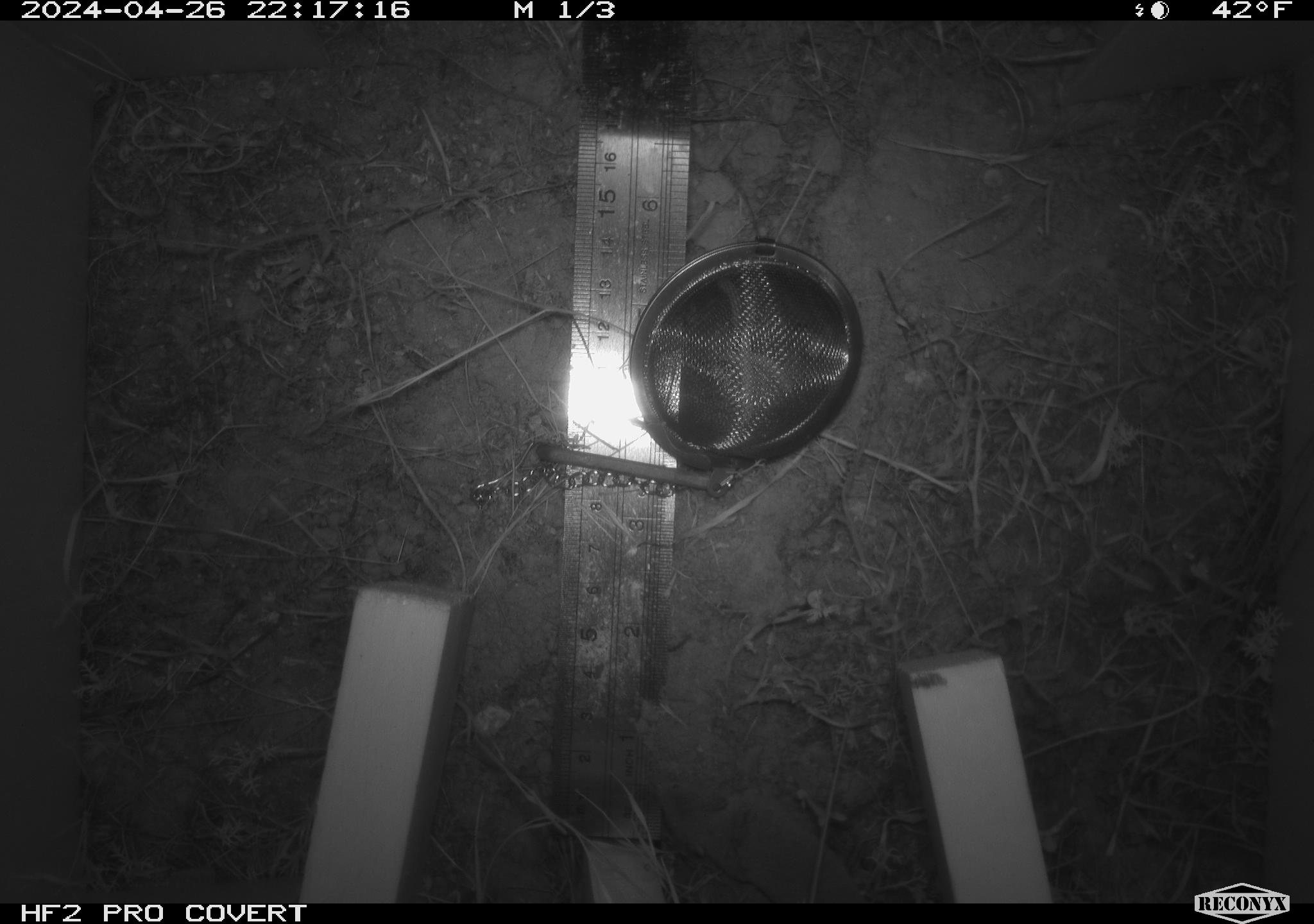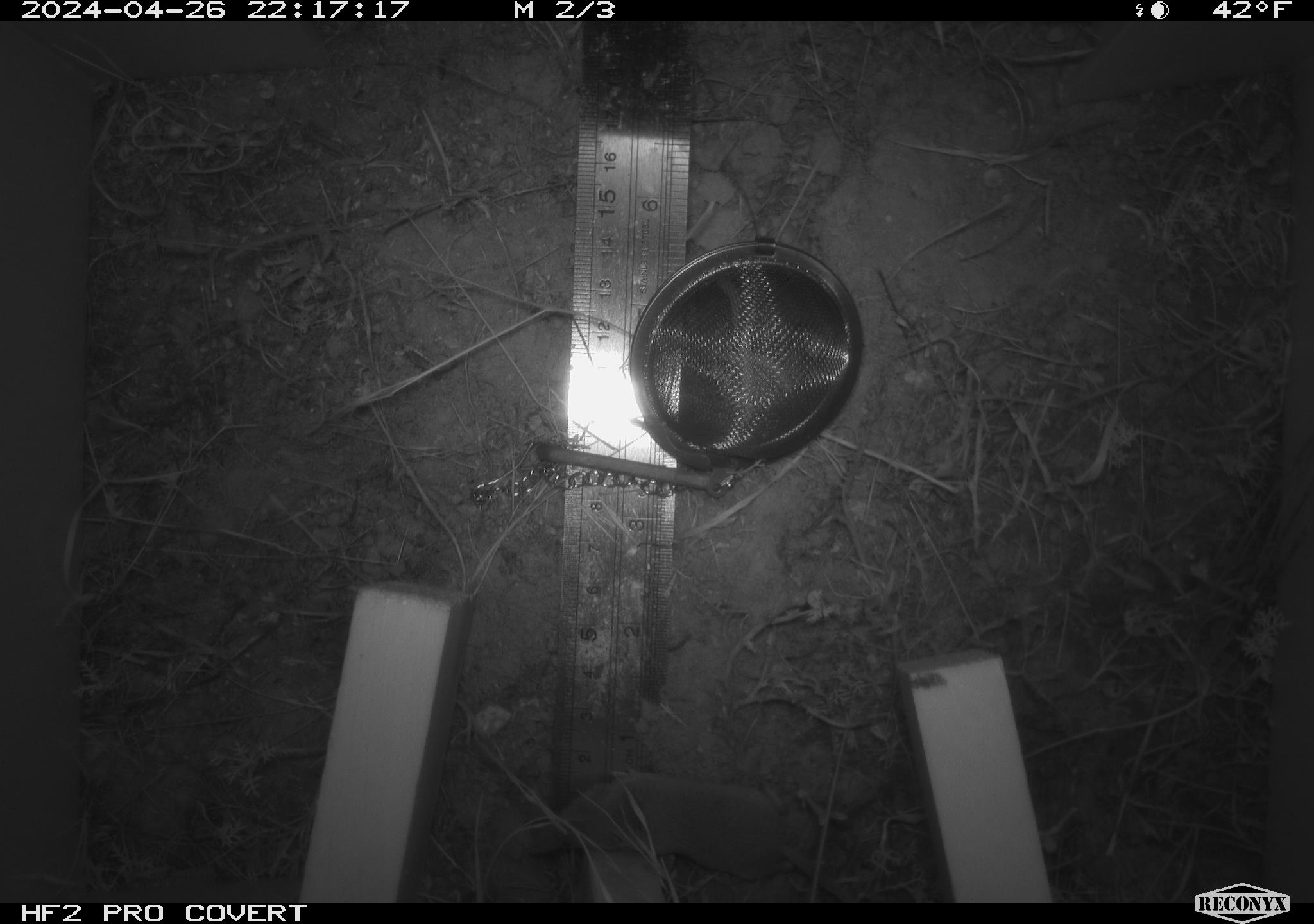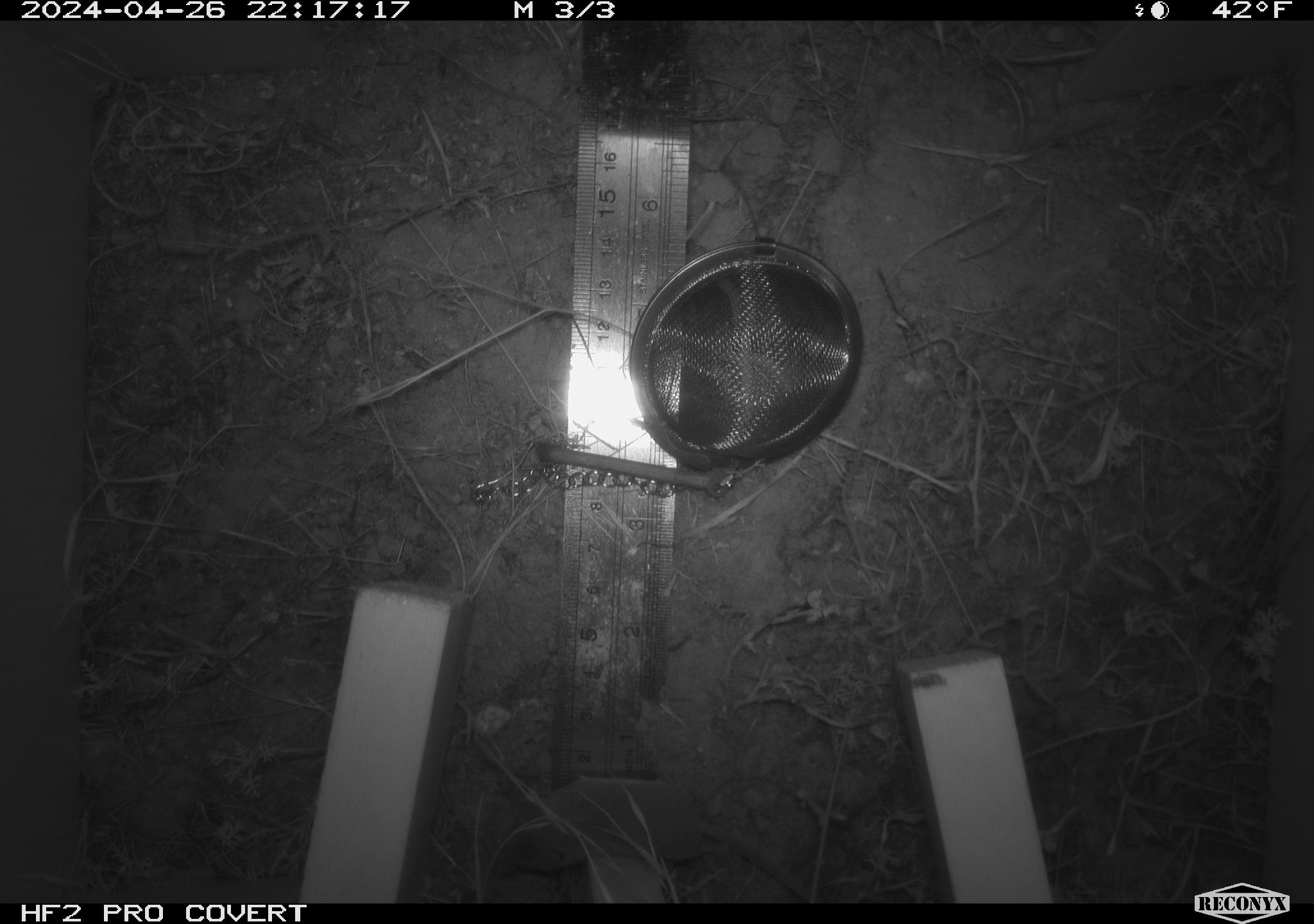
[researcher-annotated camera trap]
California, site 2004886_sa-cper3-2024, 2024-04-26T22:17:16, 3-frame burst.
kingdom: Animalia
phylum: Chordata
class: Mammalia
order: Rodentia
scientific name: Rodentia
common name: rodent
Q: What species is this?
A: Rodent (Rodentia).